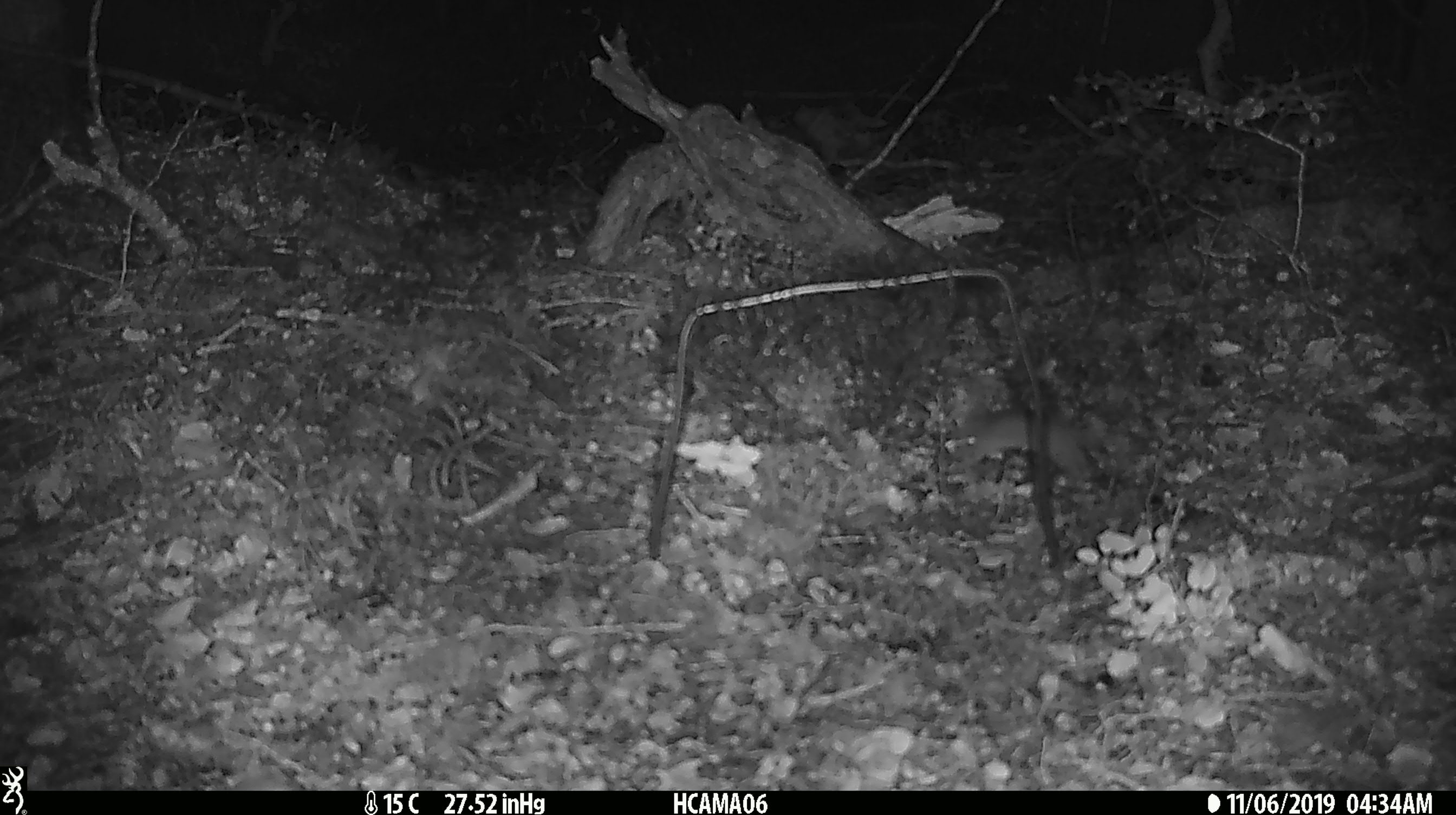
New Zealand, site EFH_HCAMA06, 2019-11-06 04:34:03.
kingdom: Animalia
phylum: Chordata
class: Mammalia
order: Rodentia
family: Muridae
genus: Mus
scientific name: Mus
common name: mouse